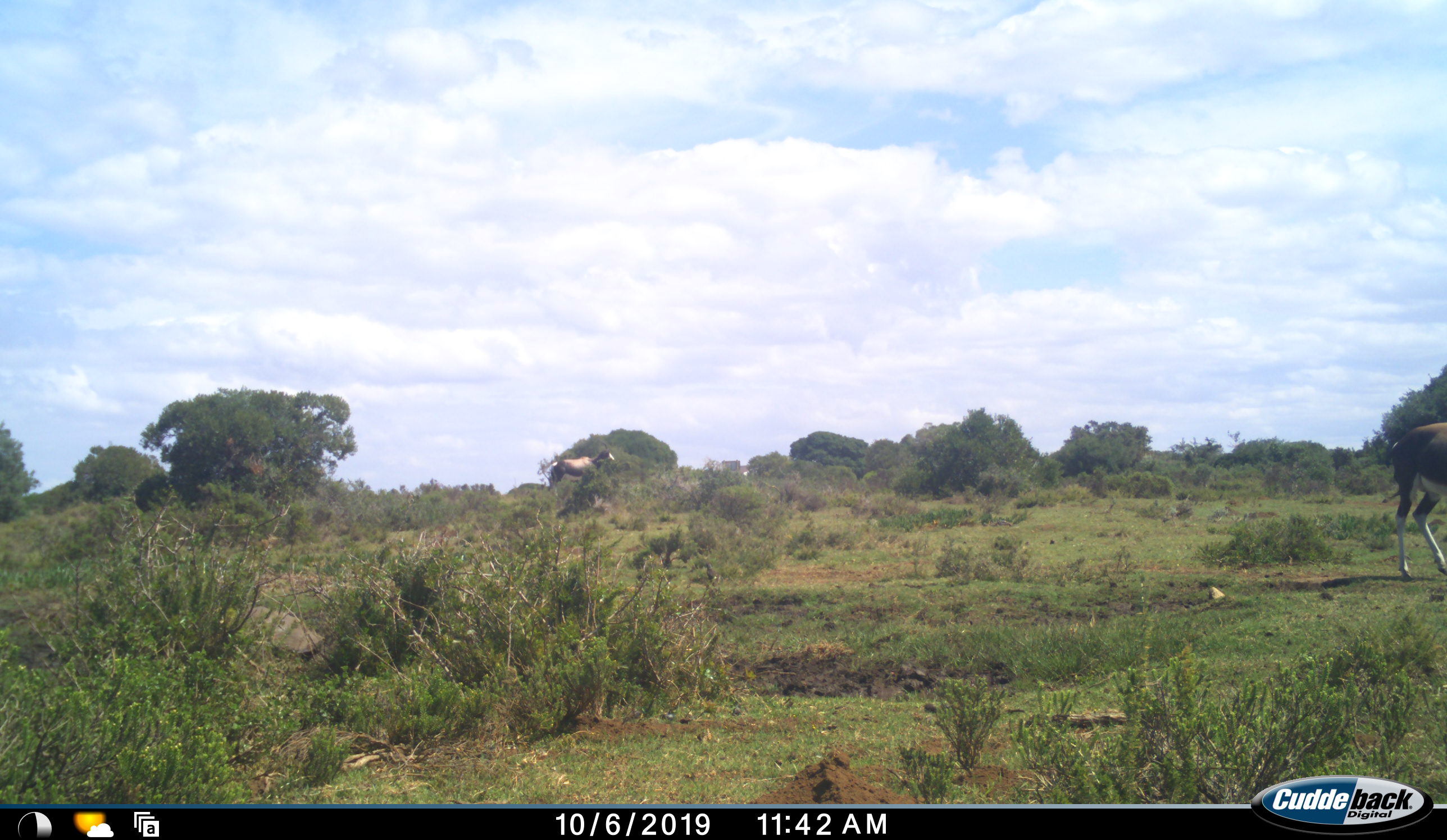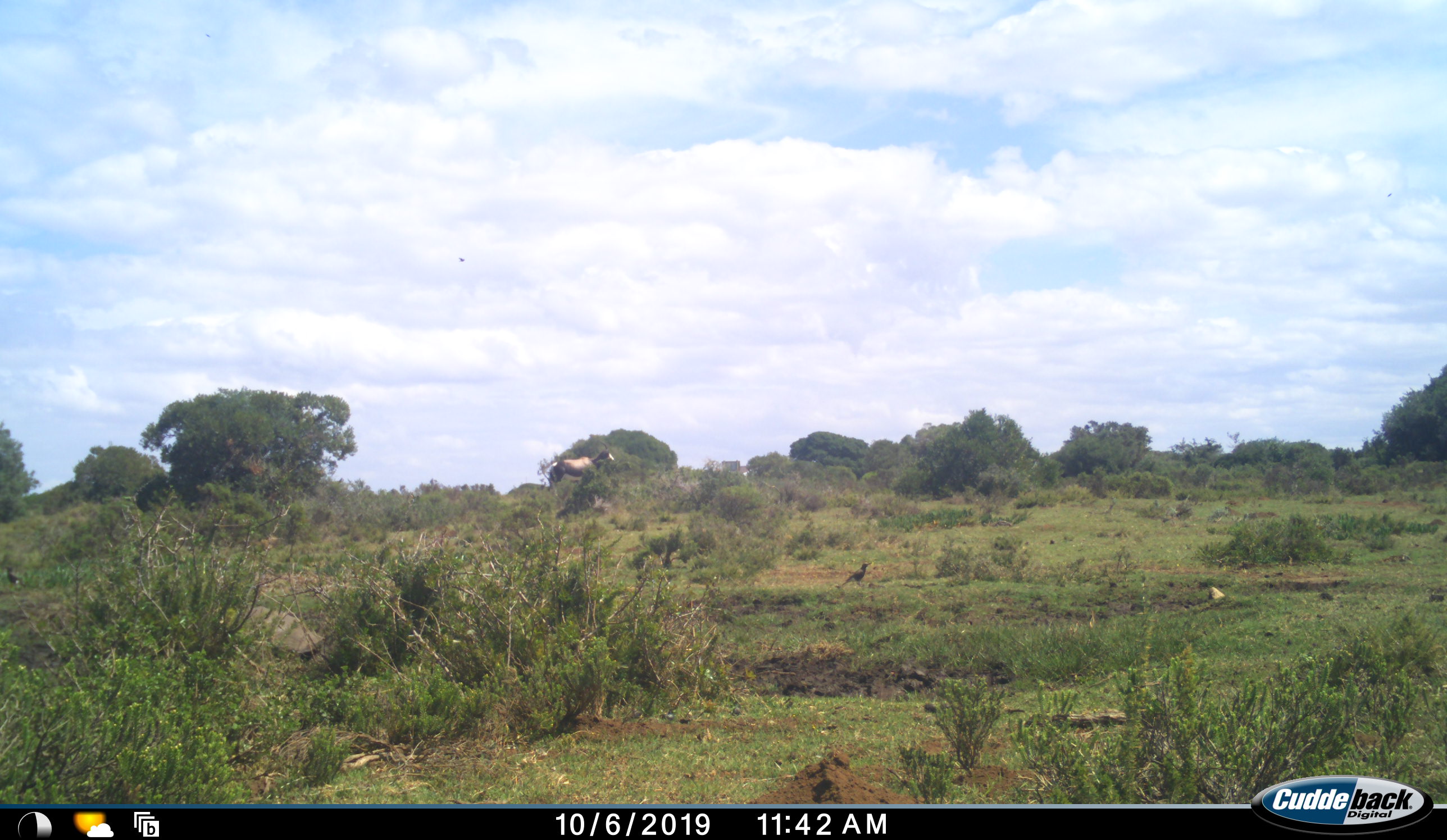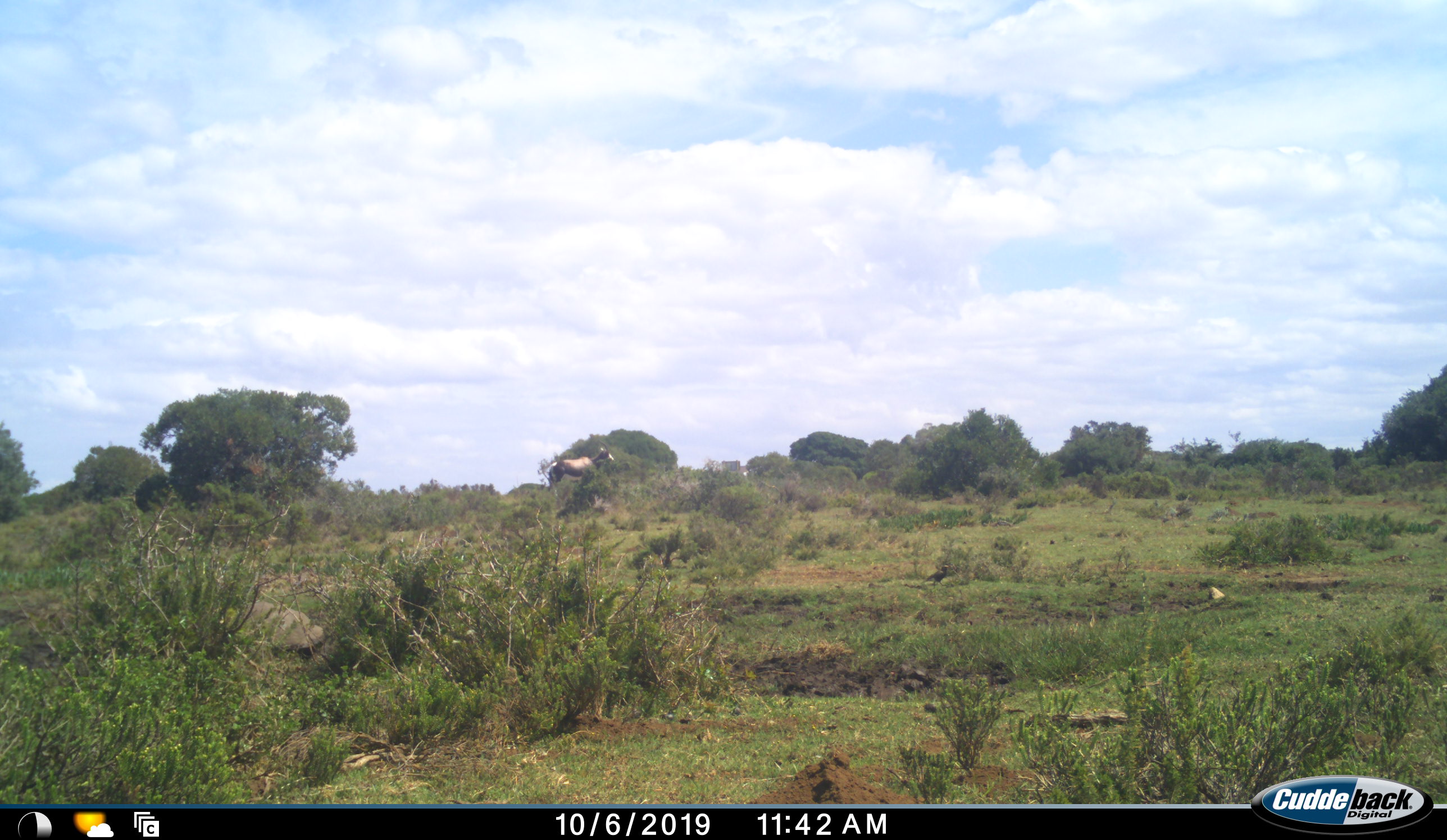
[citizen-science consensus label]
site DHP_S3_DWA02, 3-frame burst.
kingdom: Animalia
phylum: Chordata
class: Mammalia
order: Artiodactyla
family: Bovidae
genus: Damaliscus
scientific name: Damaliscus pygargus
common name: bontebok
Bontebok (Damaliscus pygargus), count 2. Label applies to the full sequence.